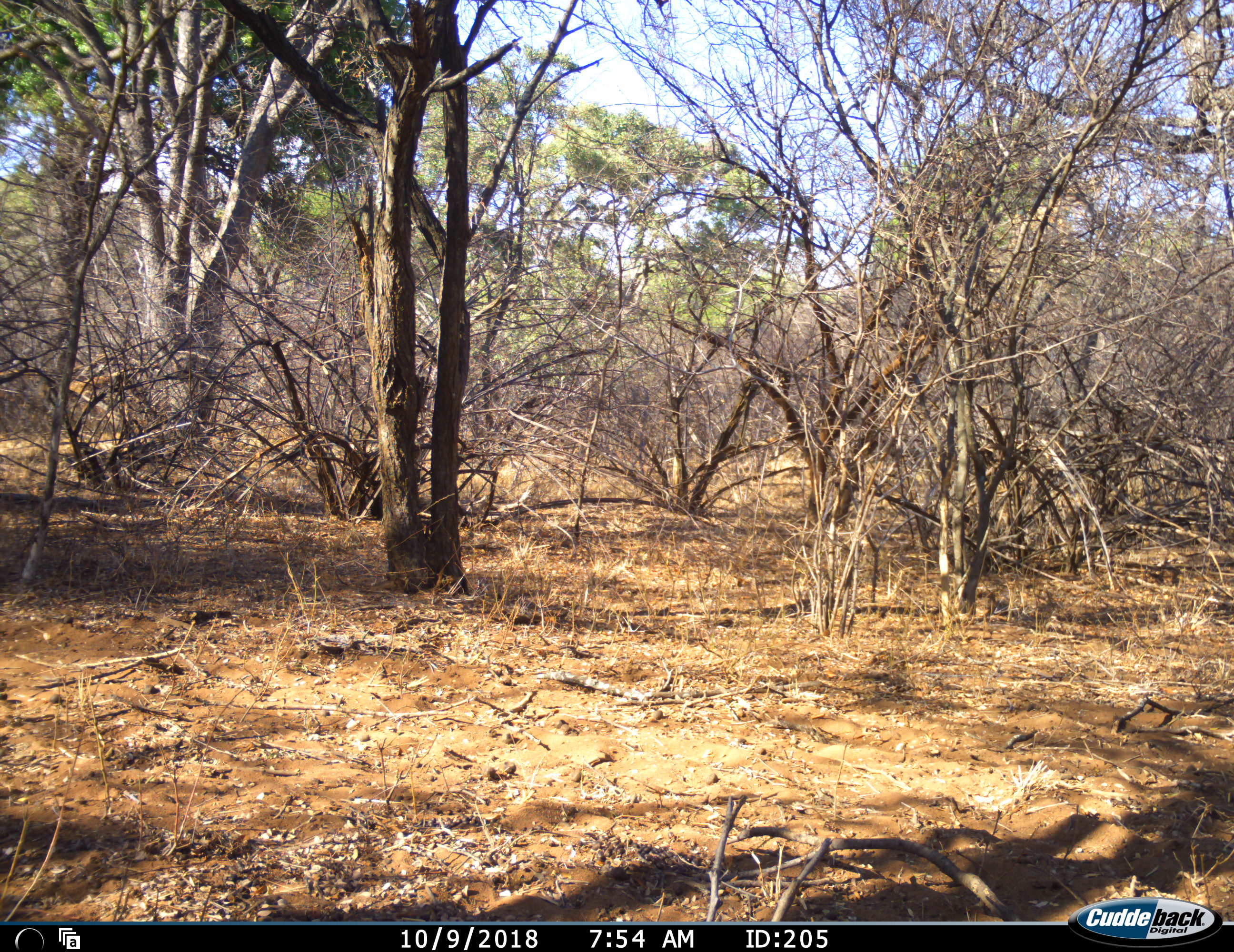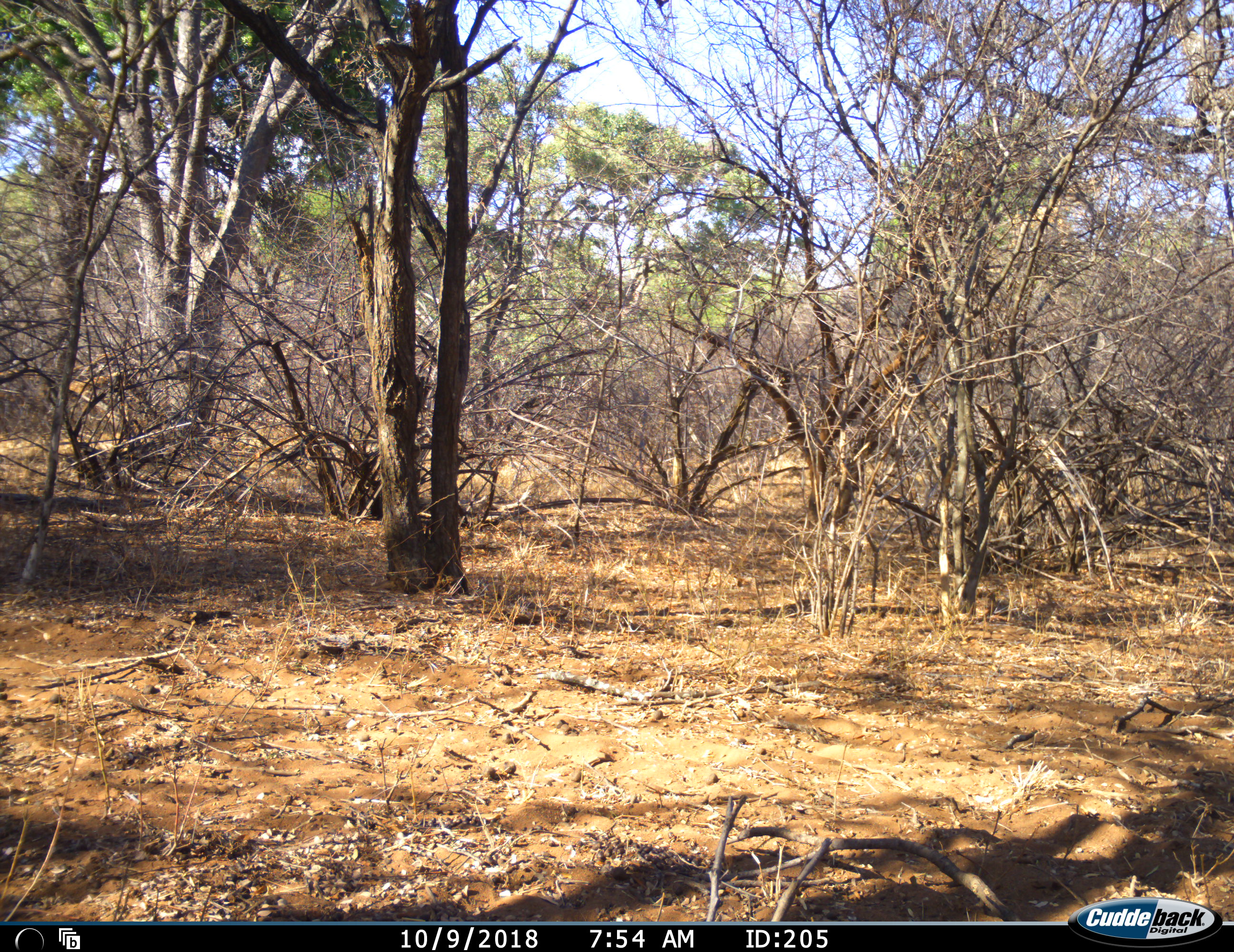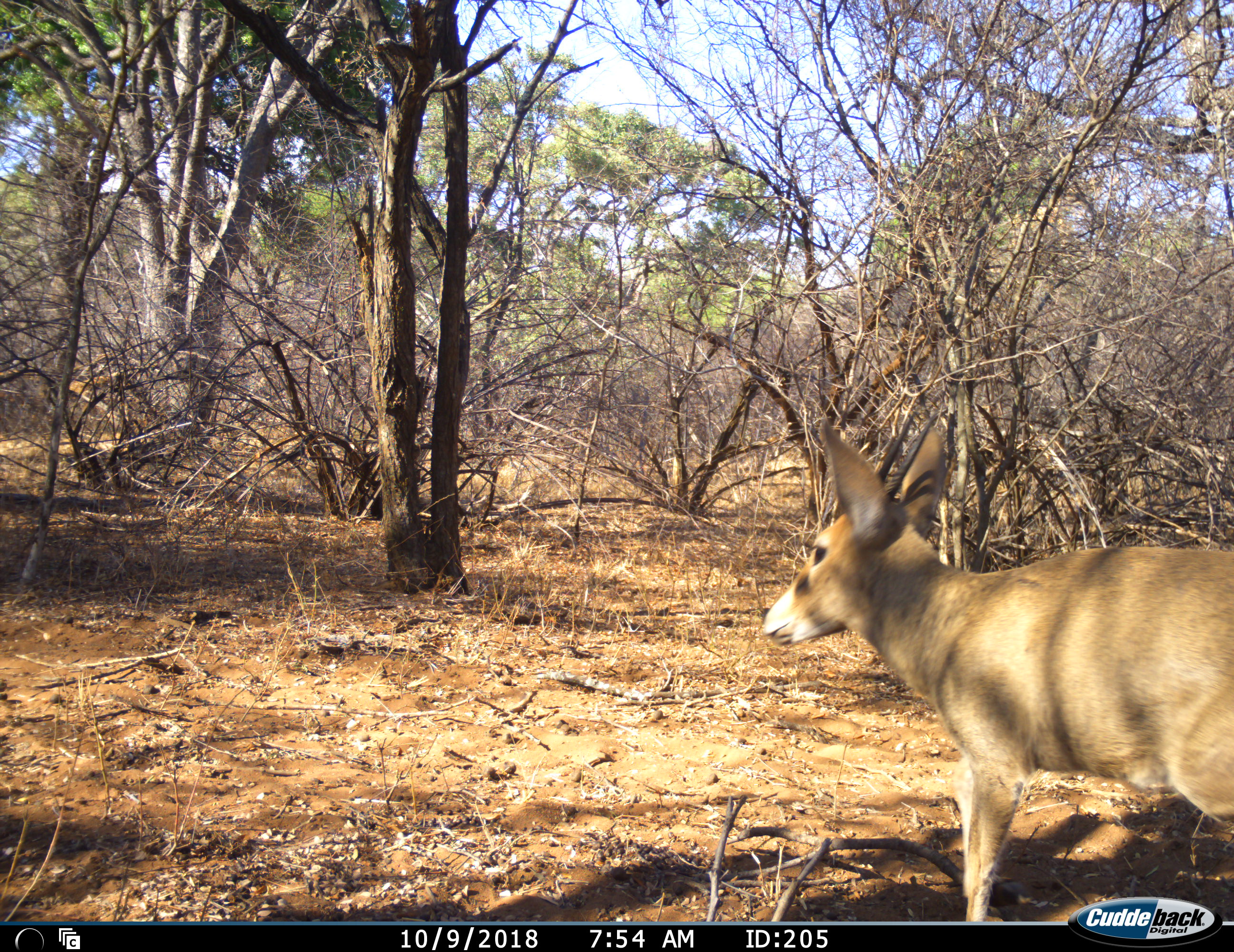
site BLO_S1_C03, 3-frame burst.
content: unidentified animal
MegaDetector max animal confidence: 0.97